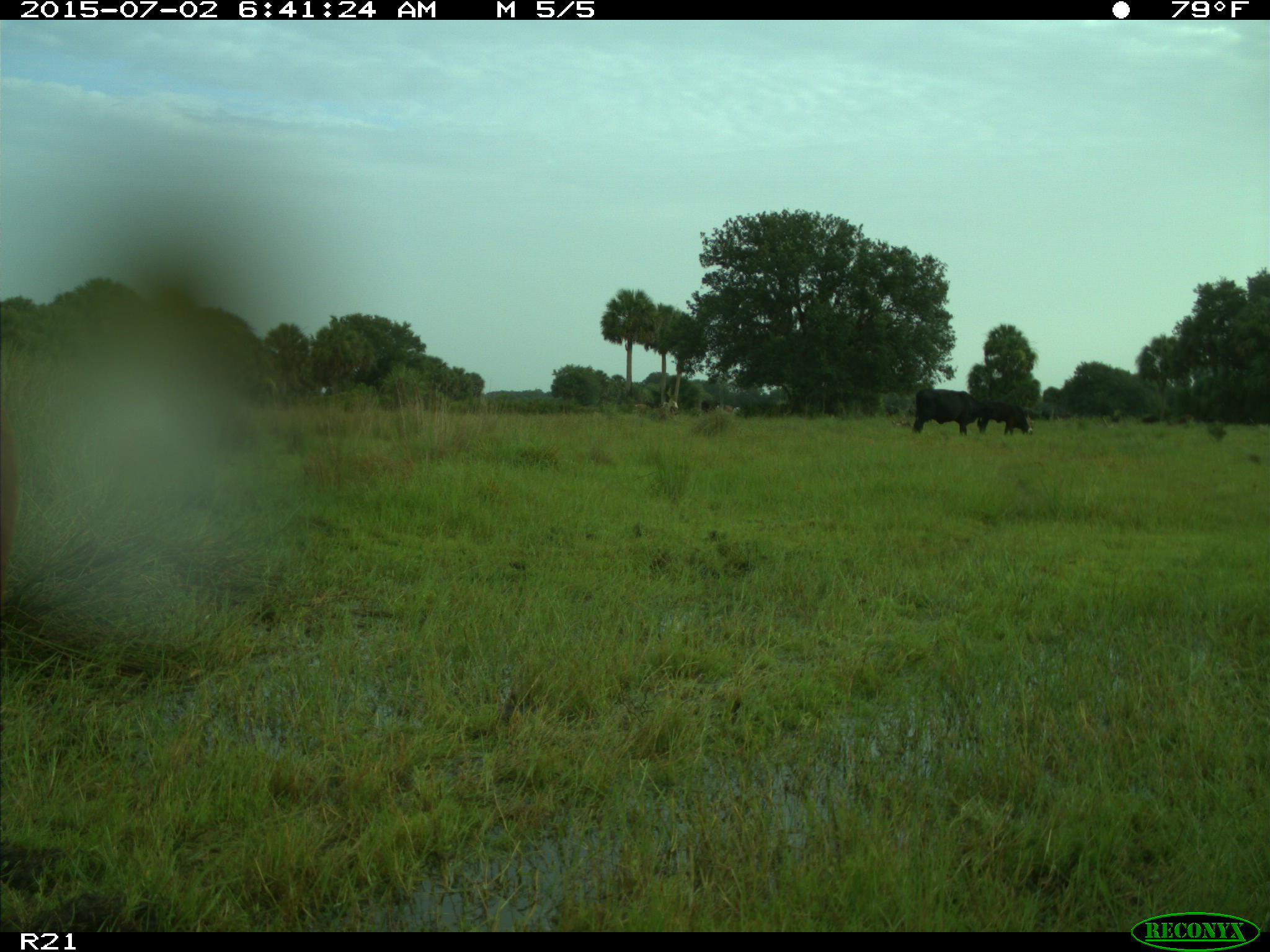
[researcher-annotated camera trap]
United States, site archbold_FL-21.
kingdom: Animalia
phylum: Chordata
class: Mammalia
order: Artiodactyla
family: Bovidae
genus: Bos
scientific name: Bos taurus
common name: domestic cow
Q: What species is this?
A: Bos taurus (domestic cow).